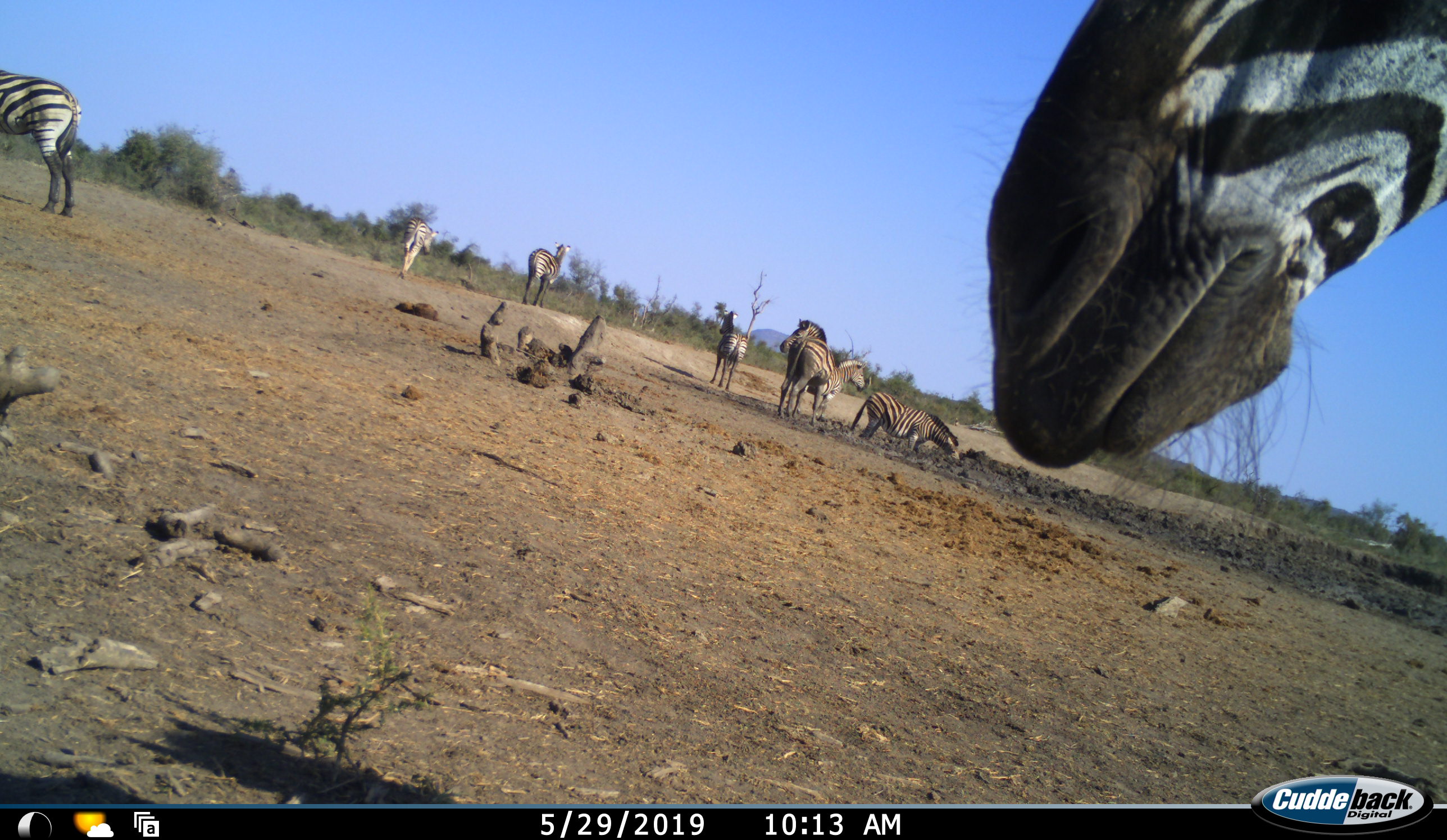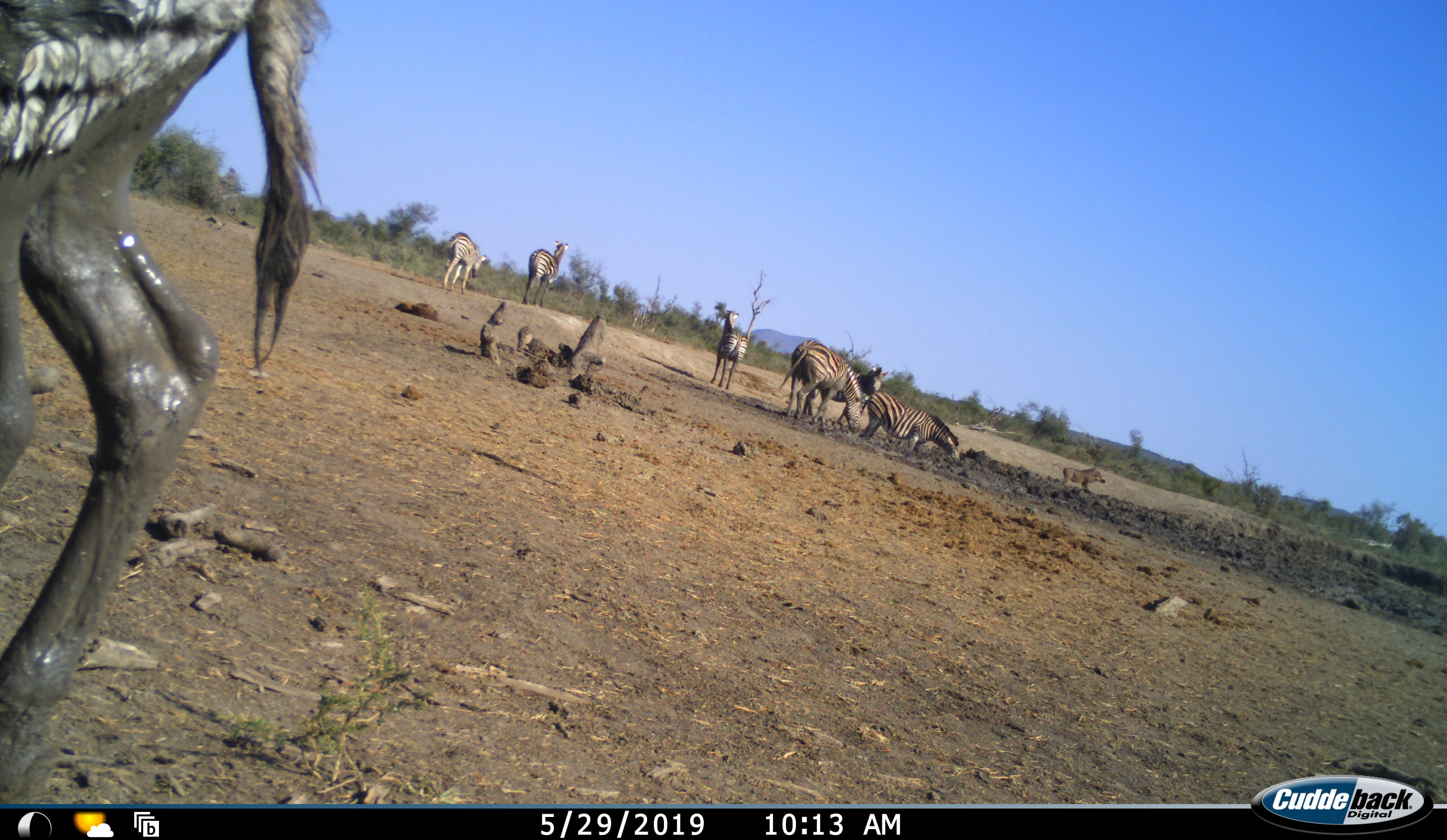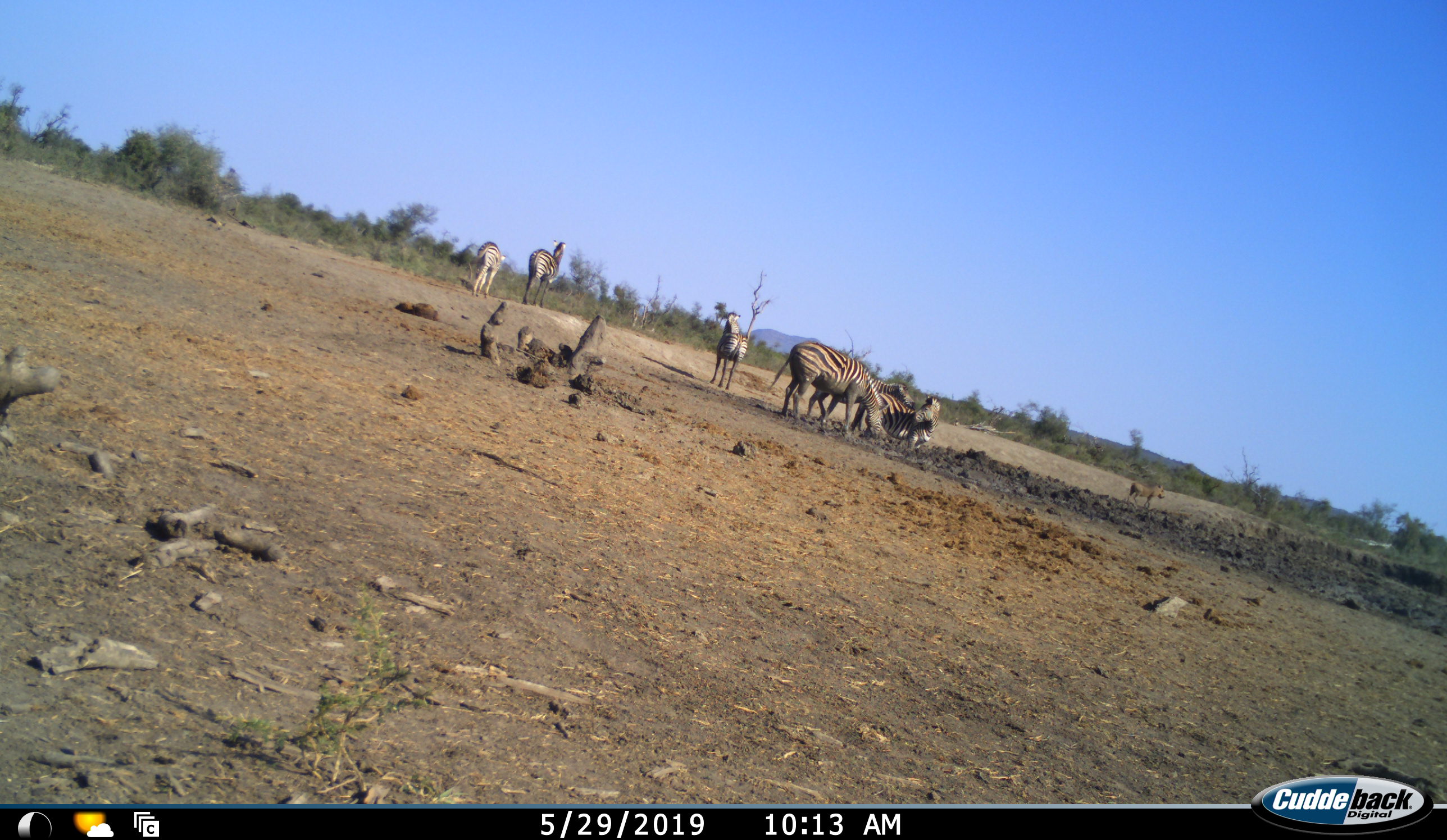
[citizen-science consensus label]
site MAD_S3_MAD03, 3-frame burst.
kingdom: Animalia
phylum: Chordata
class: Mammalia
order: Perissodactyla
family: Equidae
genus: Equus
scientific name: Equus quagga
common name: plains zebra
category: zebraplains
Zebraplains (plains zebra) (Equus quagga), count 8. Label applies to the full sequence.